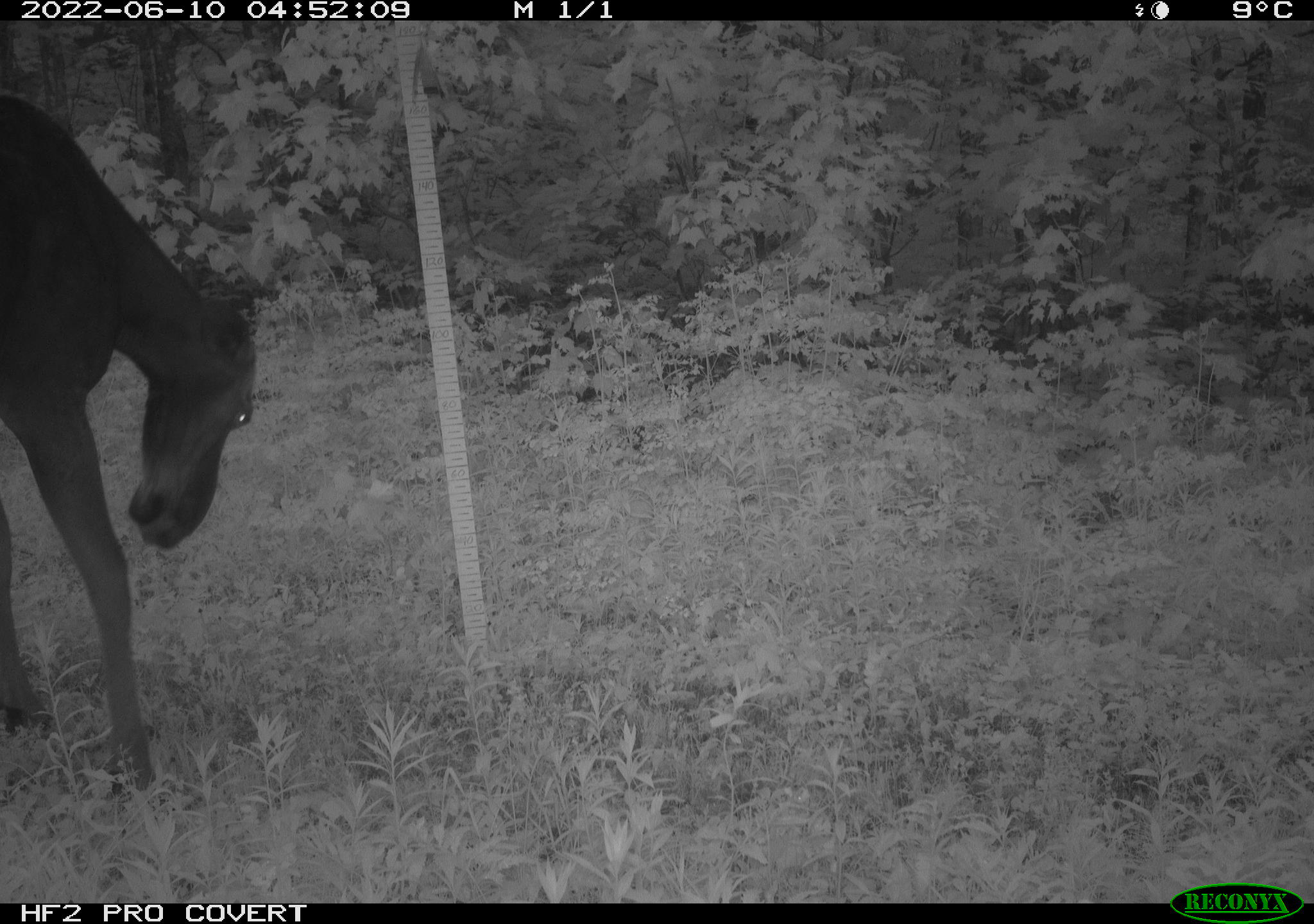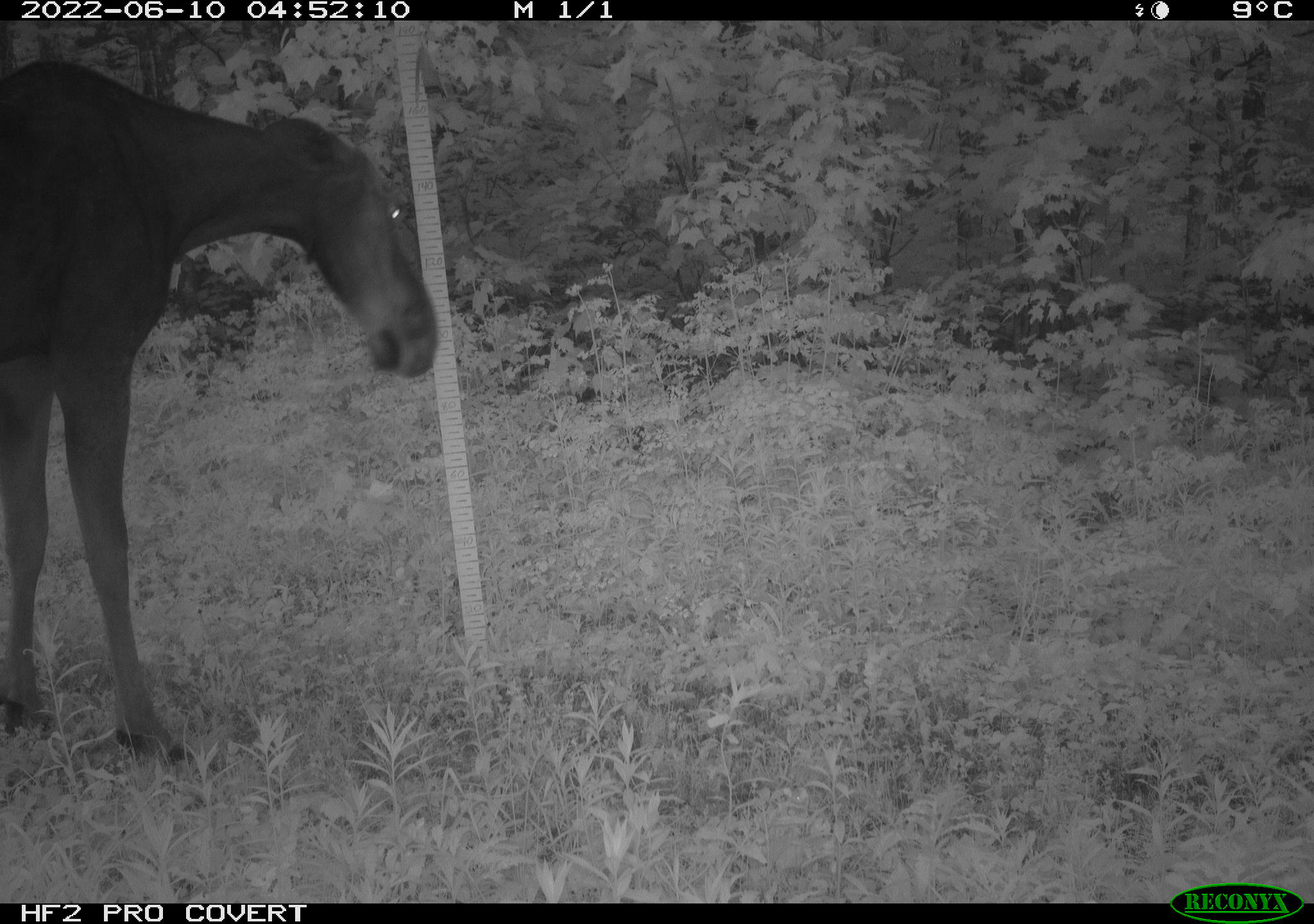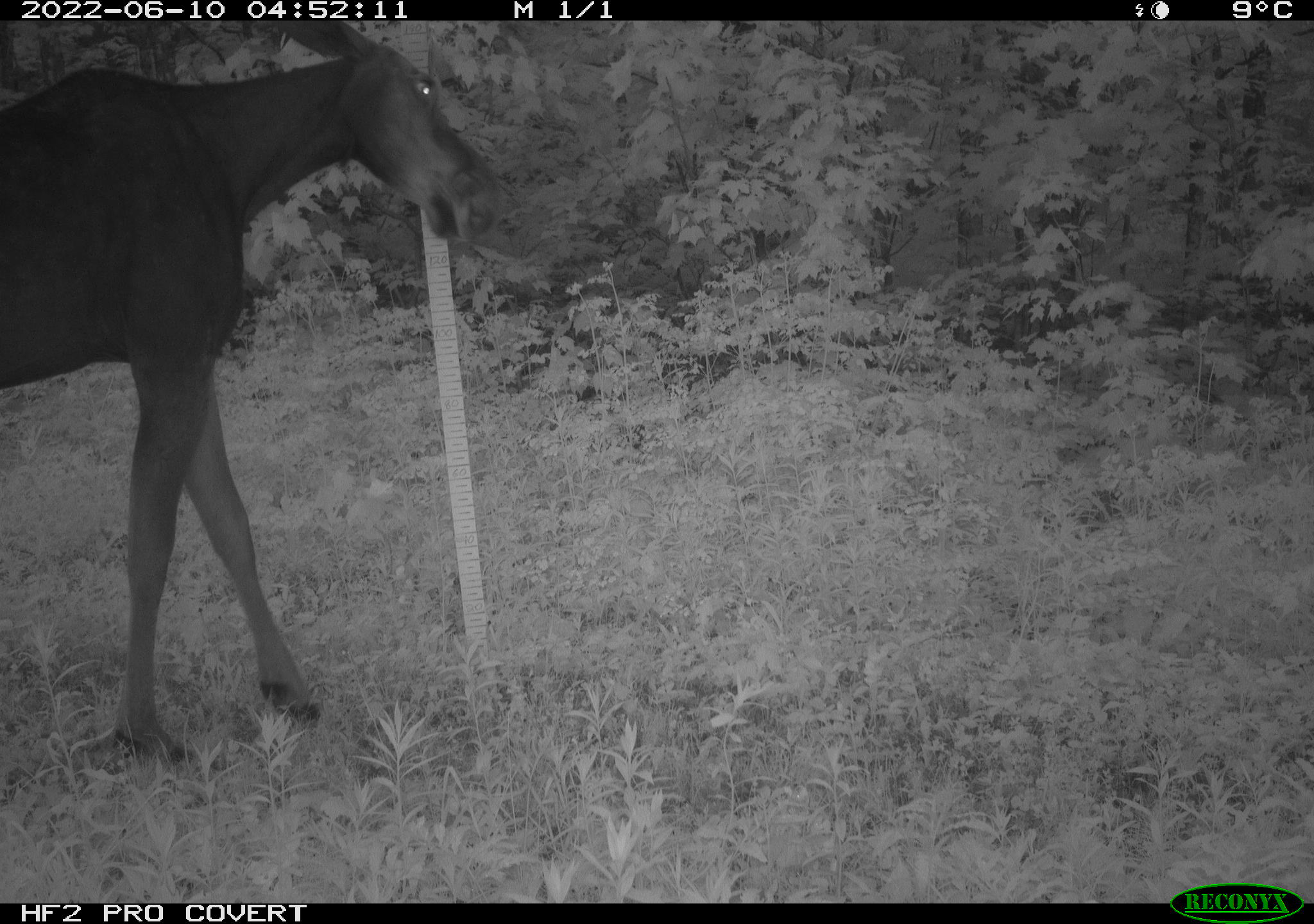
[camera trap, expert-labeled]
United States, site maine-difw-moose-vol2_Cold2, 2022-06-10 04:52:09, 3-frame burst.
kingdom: Animalia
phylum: Chordata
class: Mammalia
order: Artiodactyla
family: Cervidae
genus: Alces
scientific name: Alces alces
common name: moose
Moose (Alces alces).